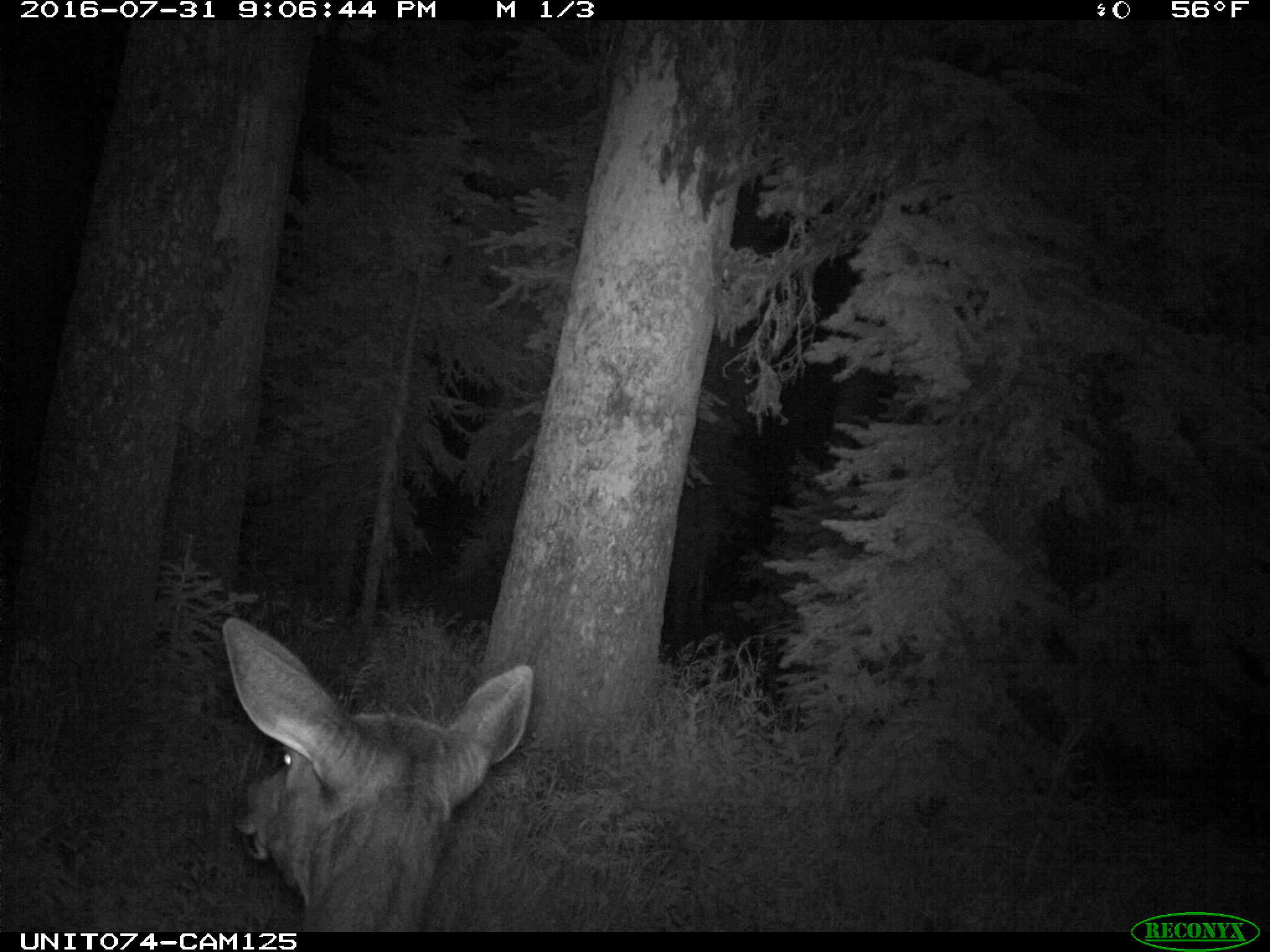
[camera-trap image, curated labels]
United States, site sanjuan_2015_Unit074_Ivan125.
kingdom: Animalia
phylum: Chordata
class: Mammalia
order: Artiodactyla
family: Cervidae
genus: Cervus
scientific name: Cervus elaphus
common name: red deer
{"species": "Cervus elaphus (red deer)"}